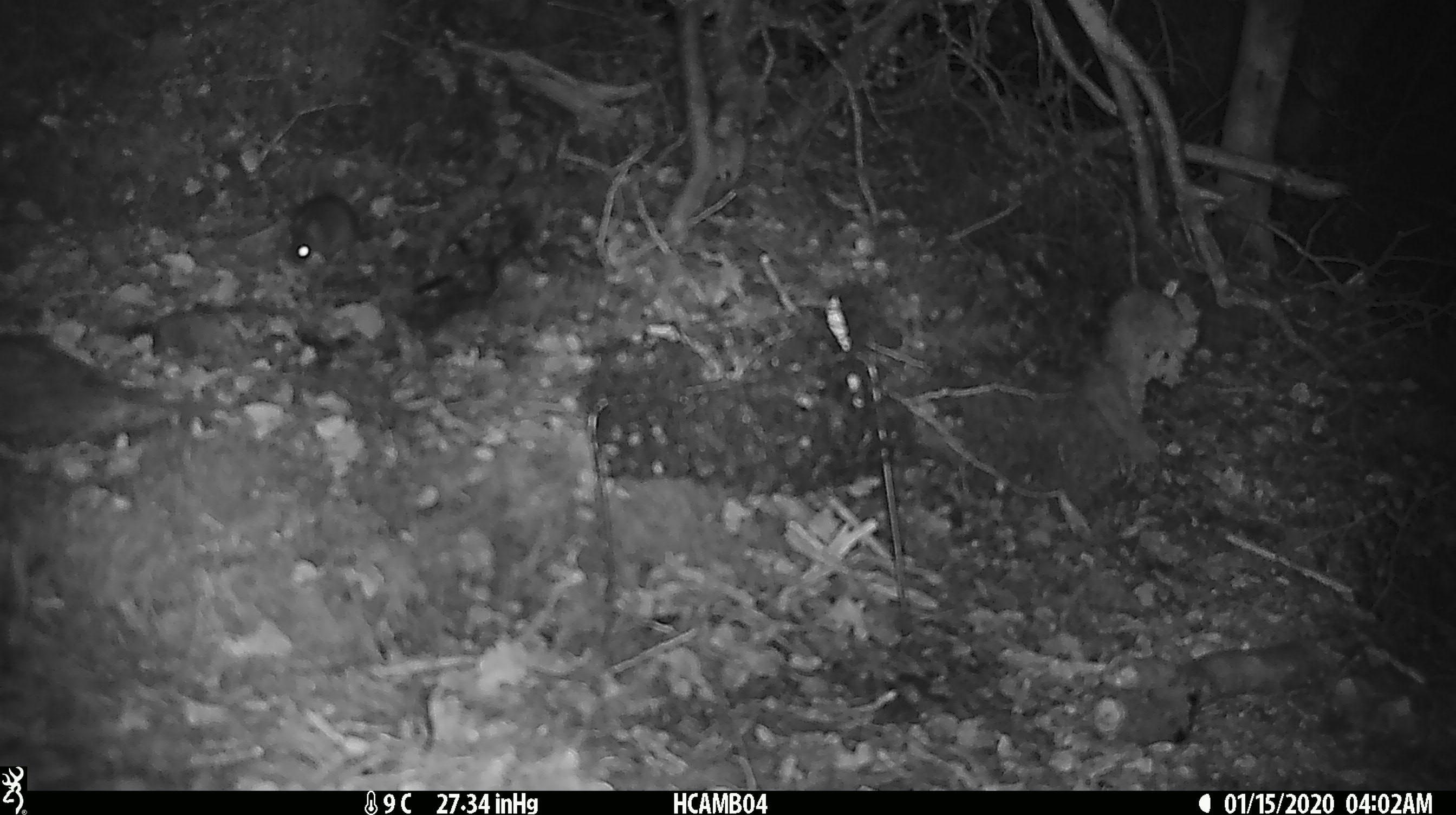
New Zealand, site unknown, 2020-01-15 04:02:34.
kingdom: Animalia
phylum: Chordata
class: Mammalia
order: Rodentia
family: Muridae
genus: Mus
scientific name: Mus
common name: mouse